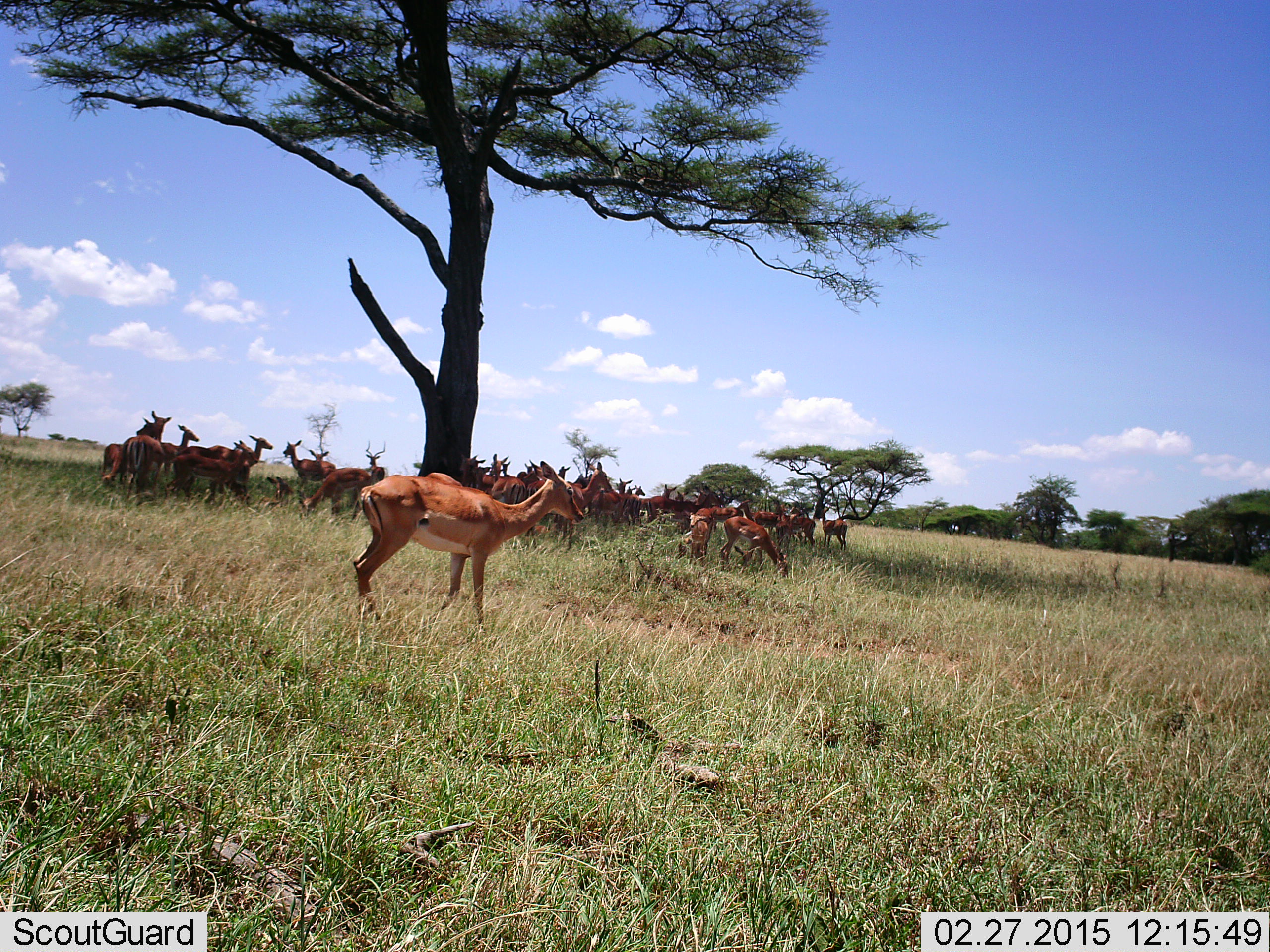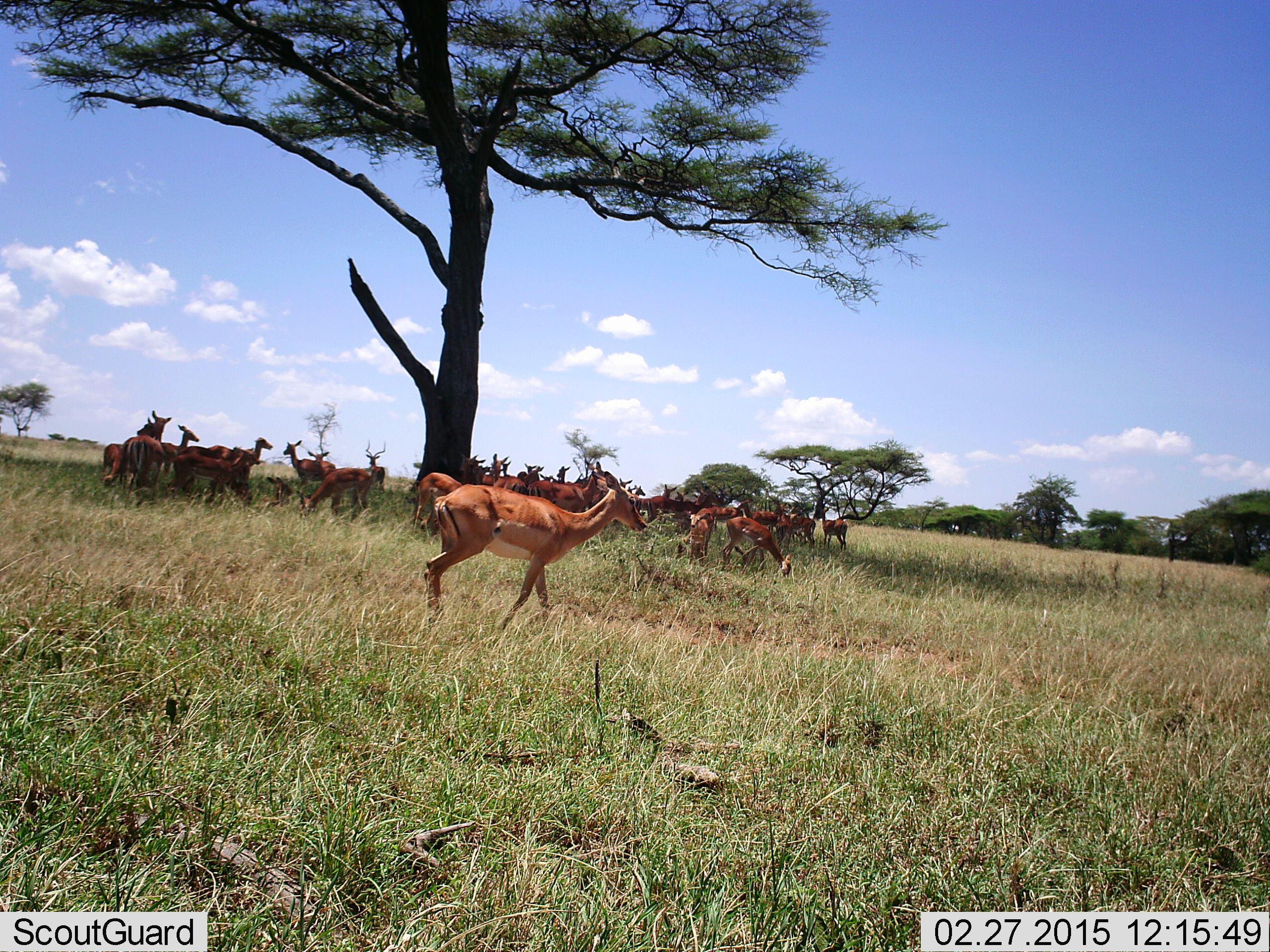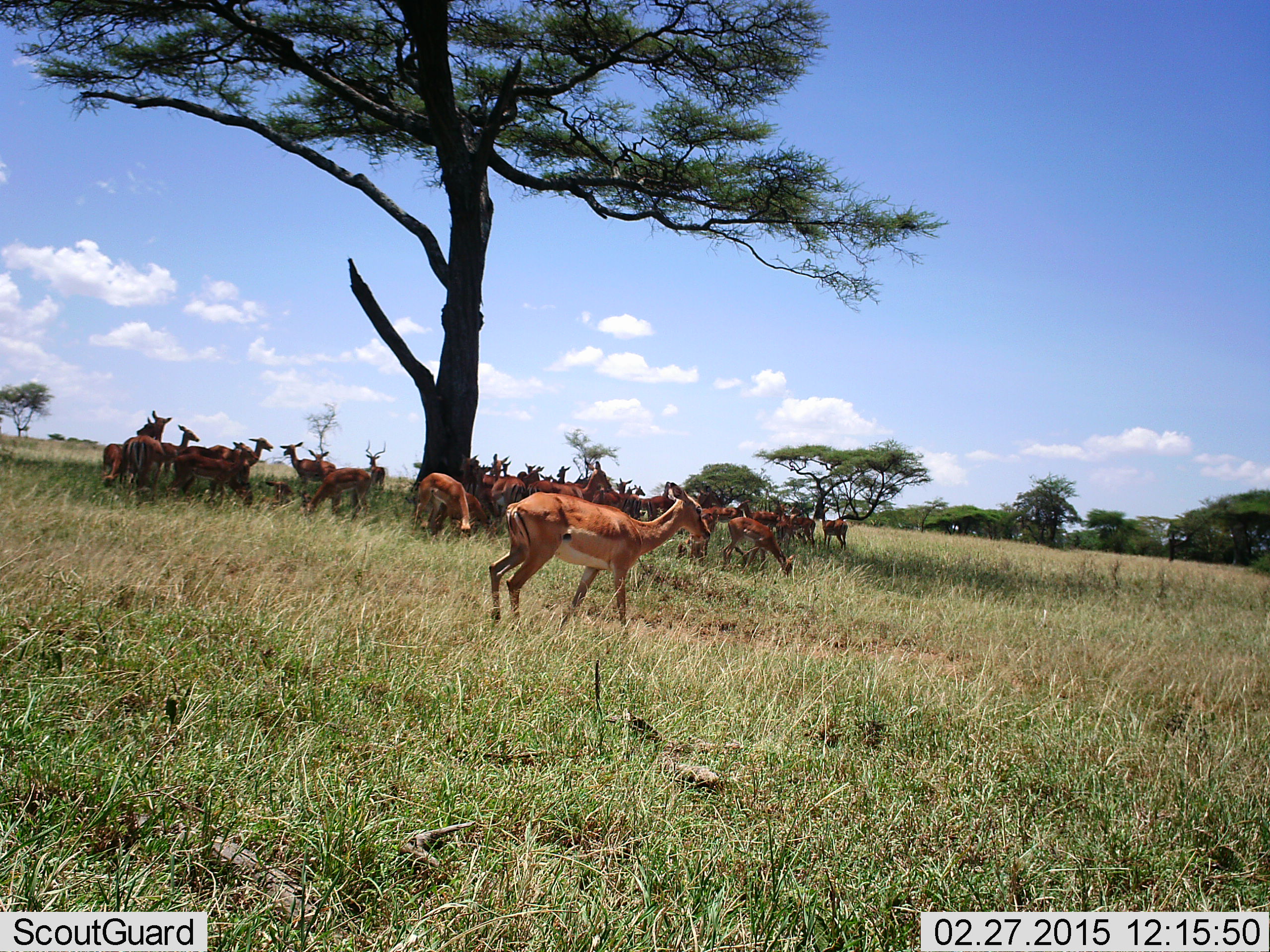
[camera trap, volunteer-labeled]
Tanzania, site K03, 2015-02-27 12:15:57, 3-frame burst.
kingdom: Animalia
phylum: Chordata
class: Mammalia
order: Artiodactyla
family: Bovidae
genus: Aepyceros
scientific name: Aepyceros melampus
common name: impala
Impala (Aepyceros melampus), count 11-50. Behavior (volunteer vote fractions): standing 100%, resting 20%, moving 50%, interacting 10%. Young present (vote fraction): 10%. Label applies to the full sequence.